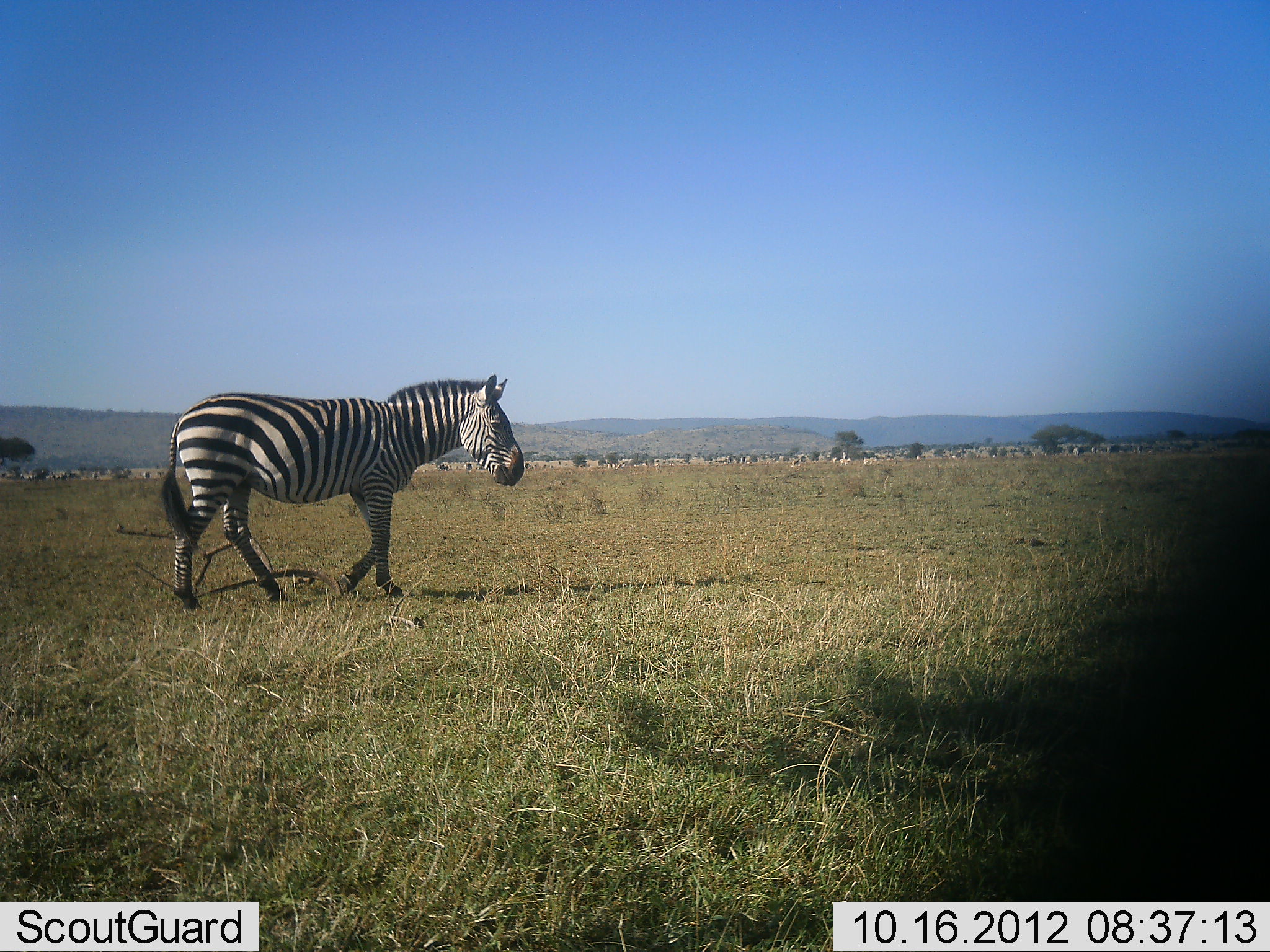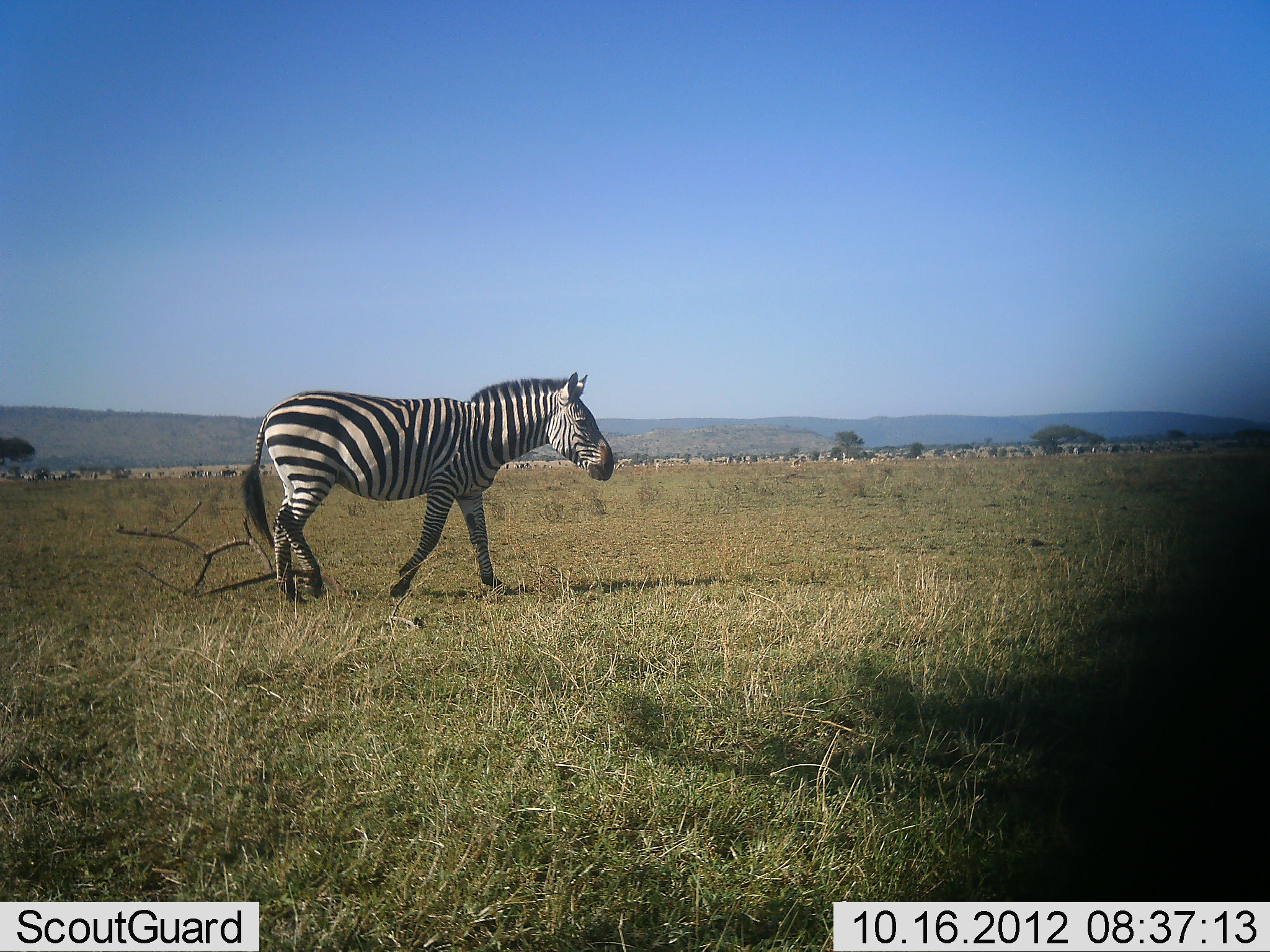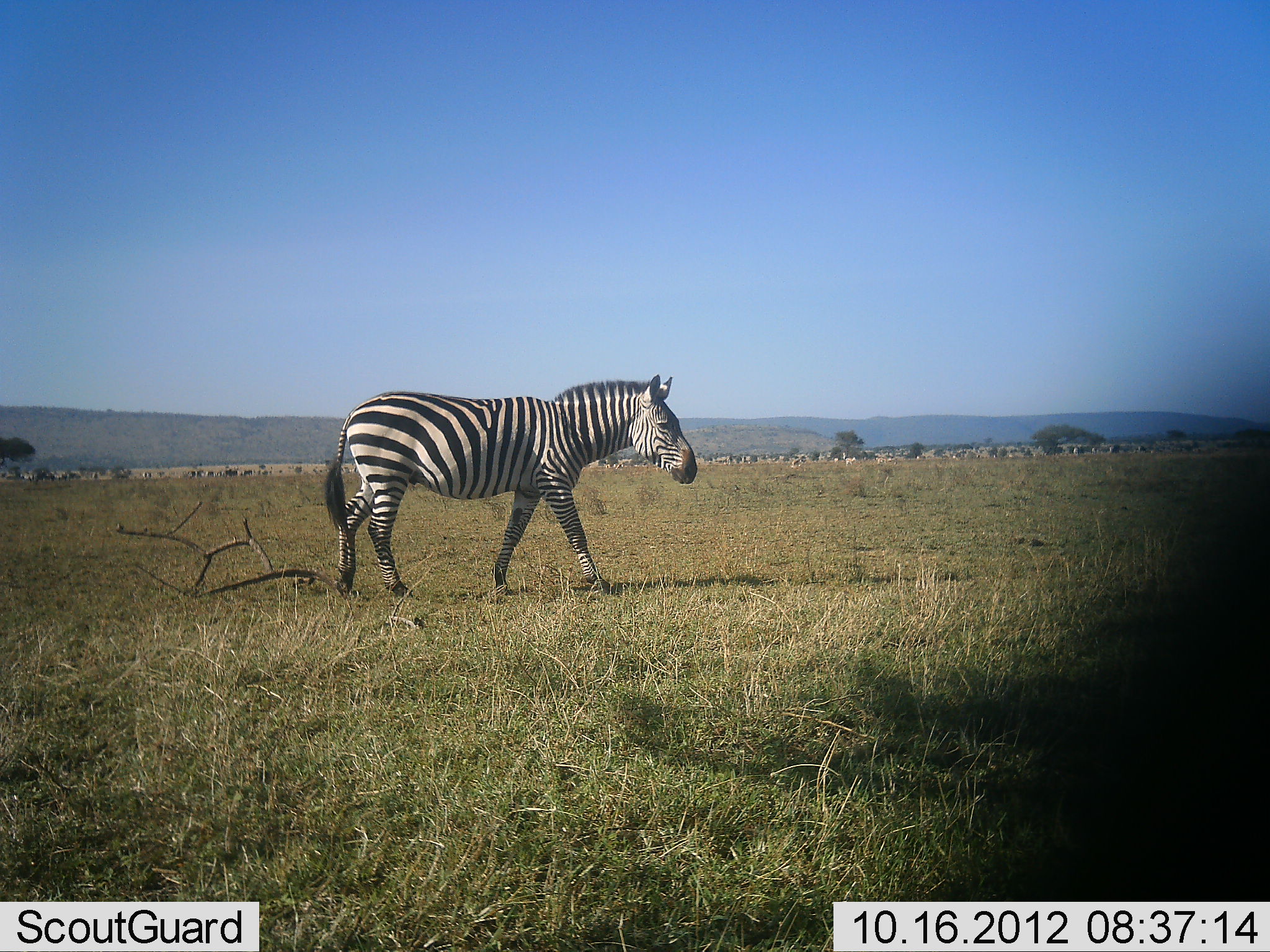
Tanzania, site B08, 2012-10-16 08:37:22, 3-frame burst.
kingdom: Animalia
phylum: Chordata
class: Mammalia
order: Perissodactyla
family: Equidae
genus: Equus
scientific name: Equus quagga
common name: plains zebra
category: zebra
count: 1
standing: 10%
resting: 0%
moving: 100%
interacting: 0%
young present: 0%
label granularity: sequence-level